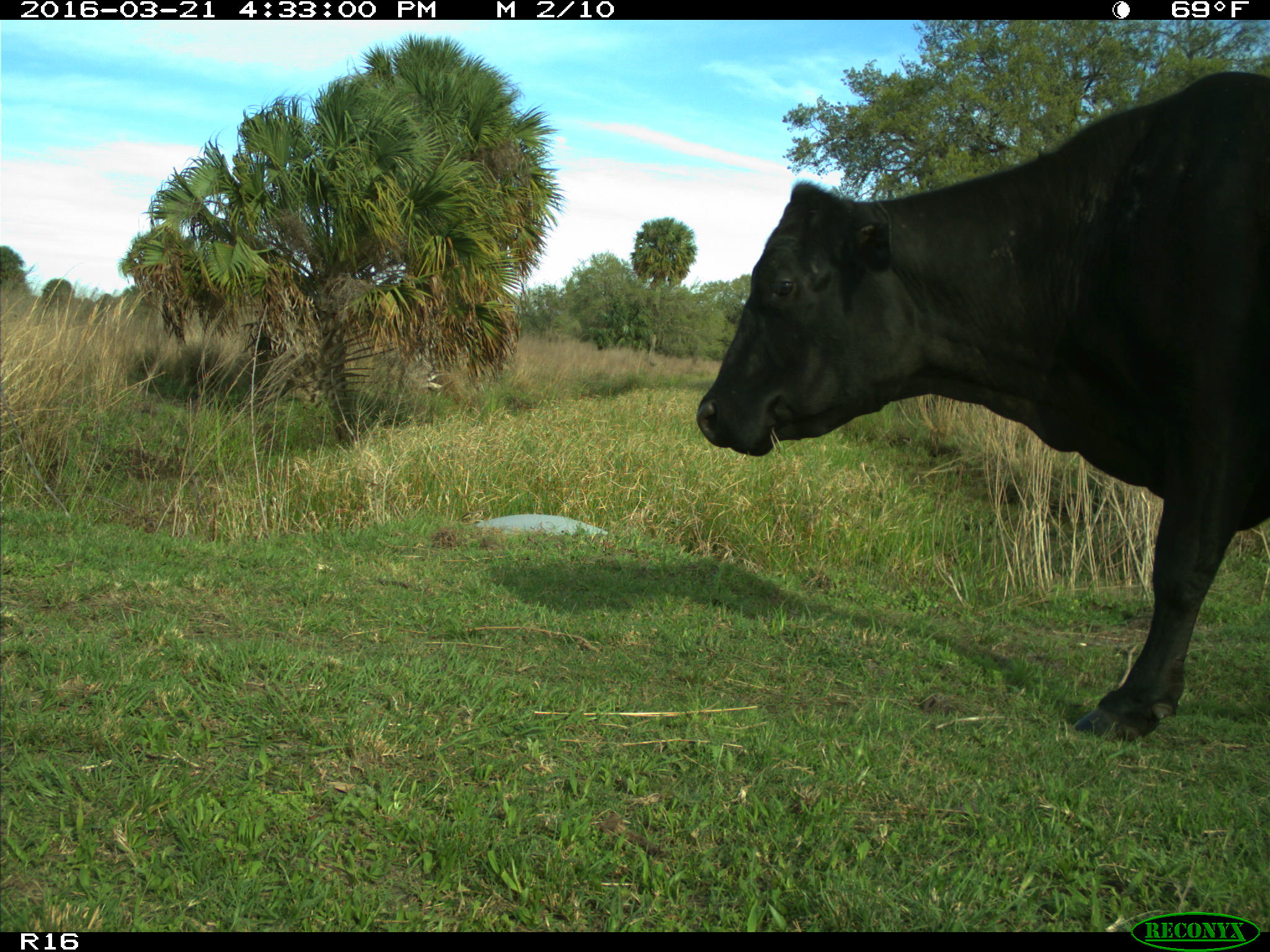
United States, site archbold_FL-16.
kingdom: Animalia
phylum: Chordata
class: Mammalia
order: Artiodactyla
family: Bovidae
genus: Bos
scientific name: Bos taurus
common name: domestic cow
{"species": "Bos taurus (domestic cow)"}